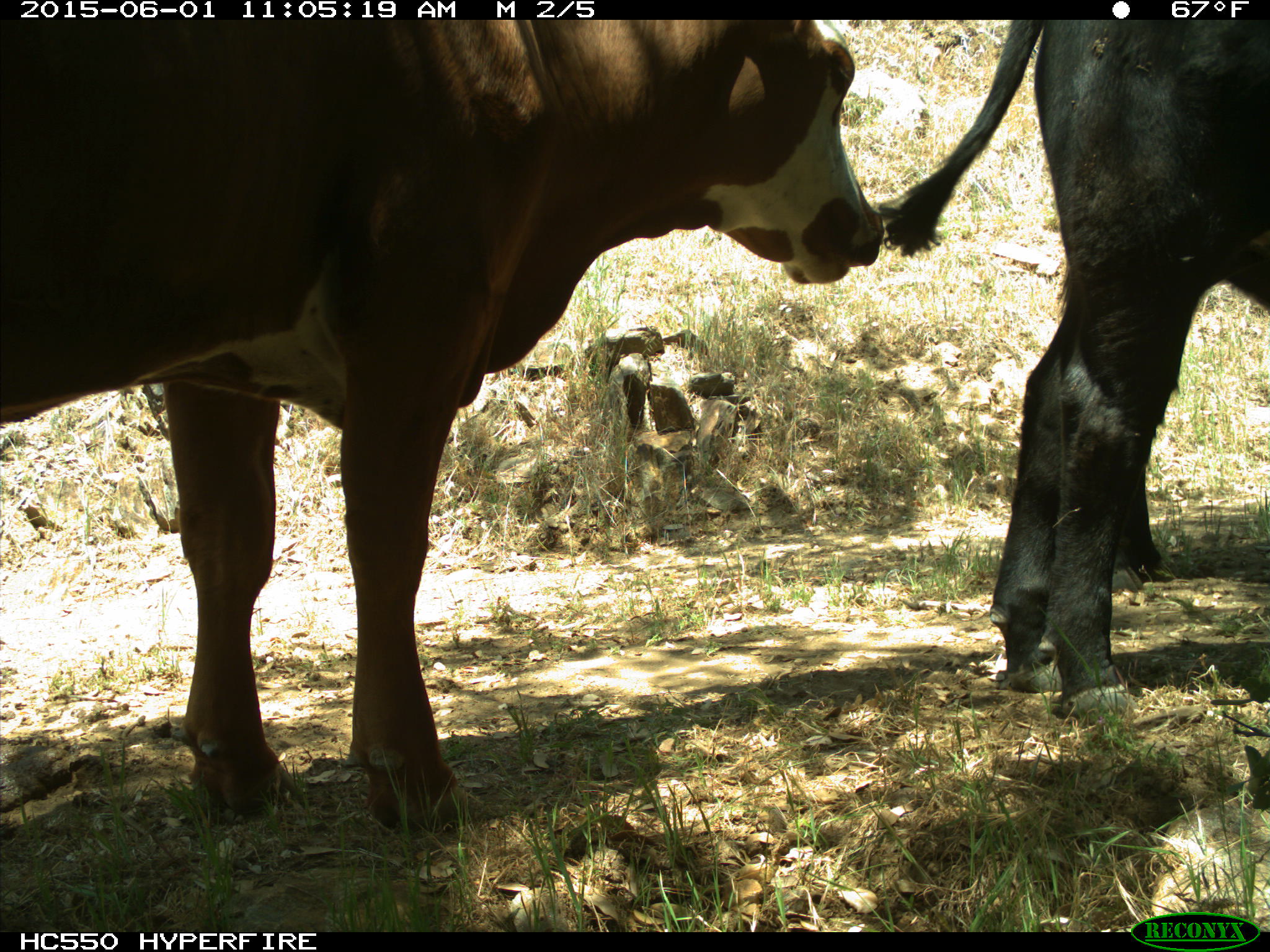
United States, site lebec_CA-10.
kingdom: Animalia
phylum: Chordata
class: Mammalia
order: Artiodactyla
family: Bovidae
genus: Bos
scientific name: Bos taurus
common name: domestic cow